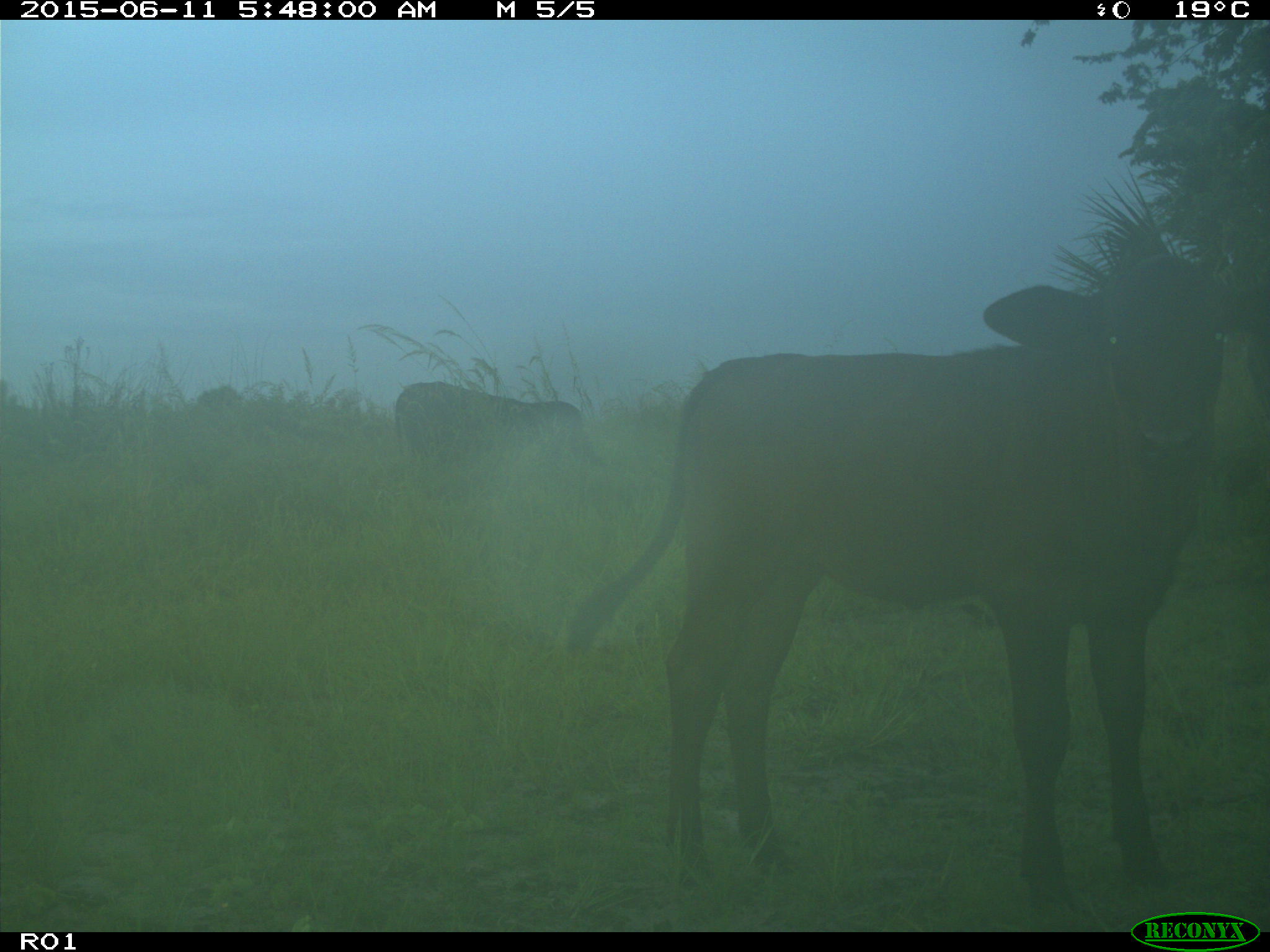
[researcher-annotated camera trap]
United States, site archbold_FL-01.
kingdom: Animalia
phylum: Chordata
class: Mammalia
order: Artiodactyla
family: Bovidae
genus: Bos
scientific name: Bos taurus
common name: domestic cow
Bos taurus (domestic cow).